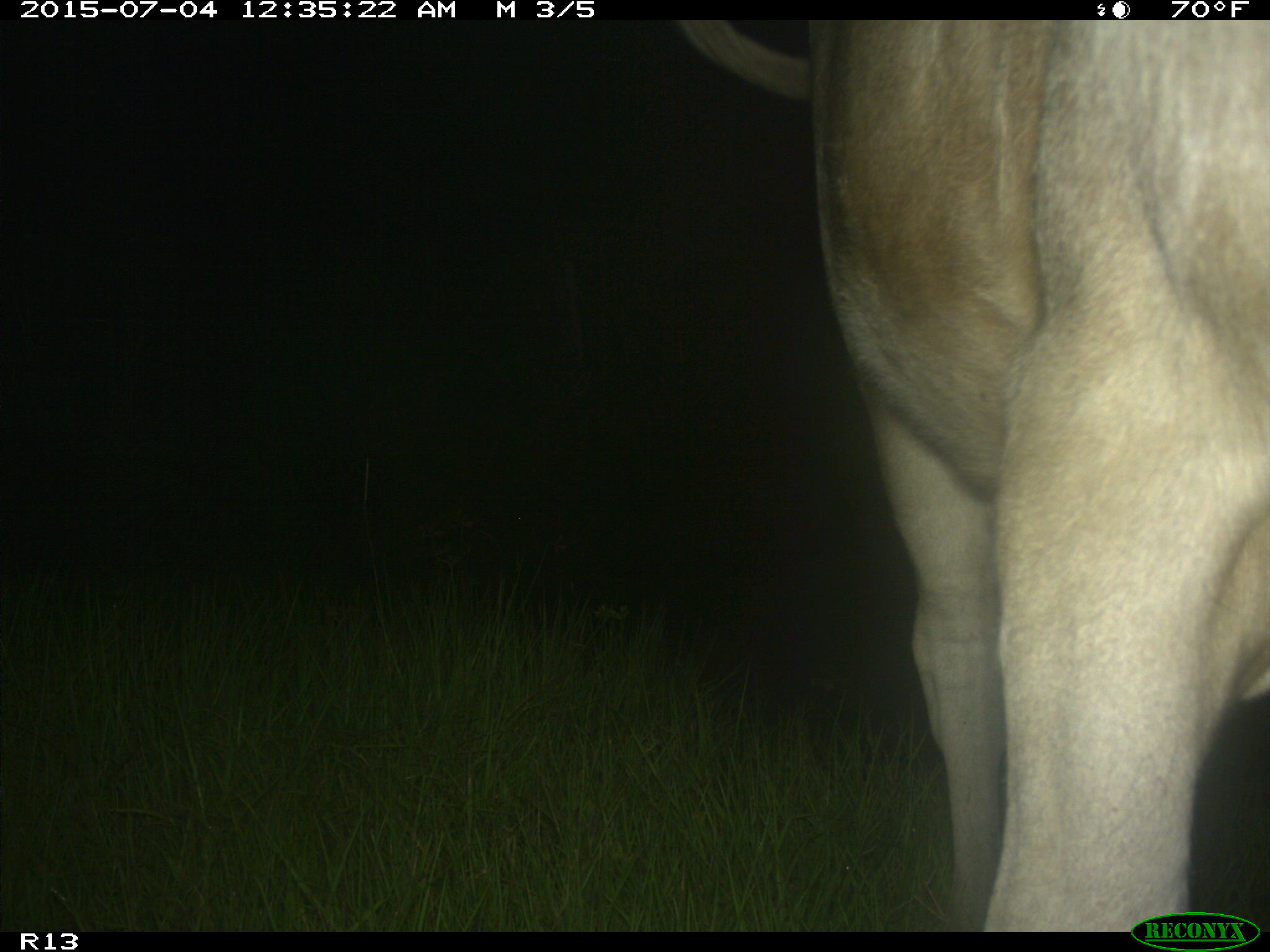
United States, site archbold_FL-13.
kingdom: Animalia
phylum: Chordata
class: Mammalia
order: Artiodactyla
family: Bovidae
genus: Bos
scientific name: Bos taurus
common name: domestic cow